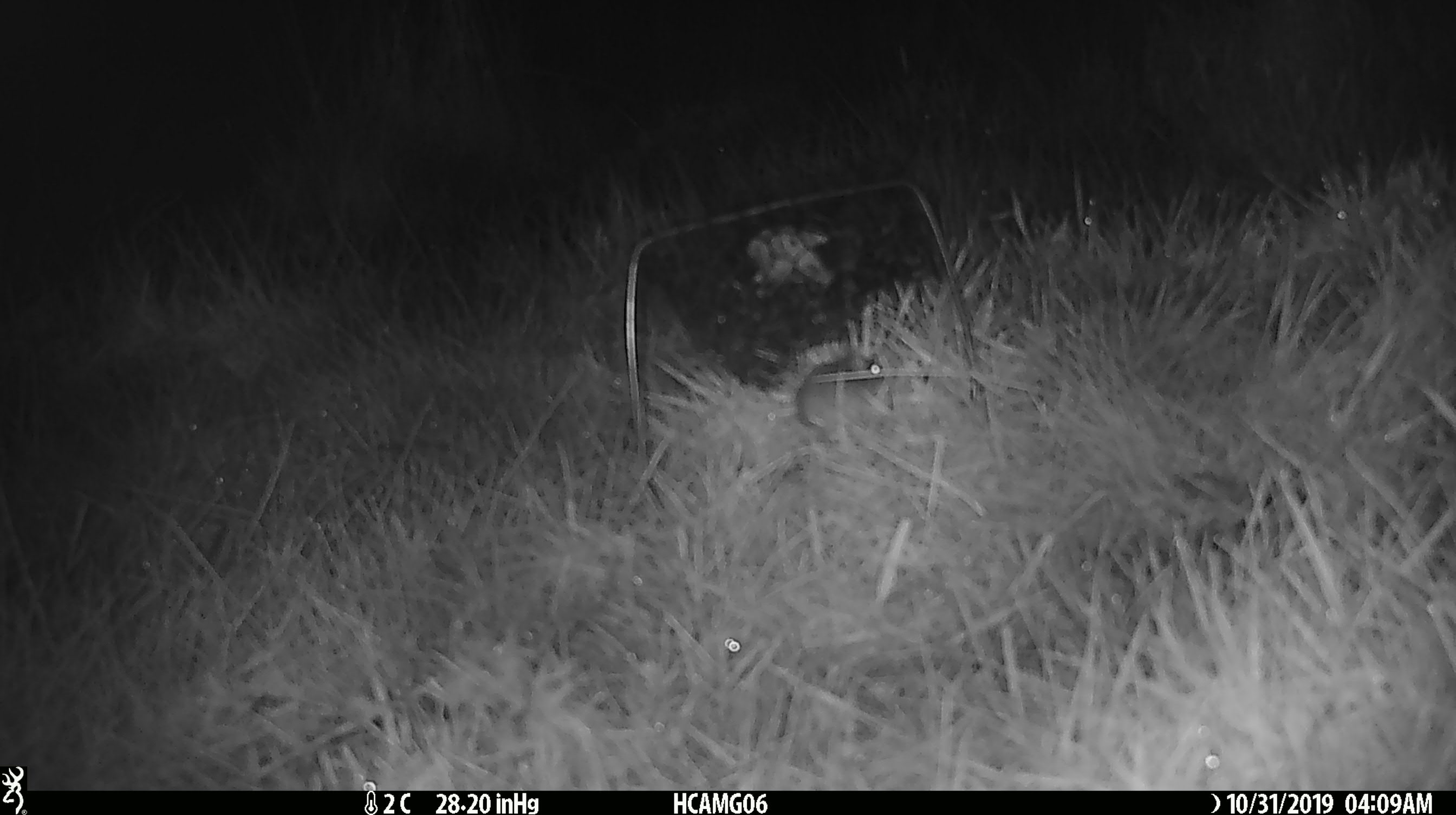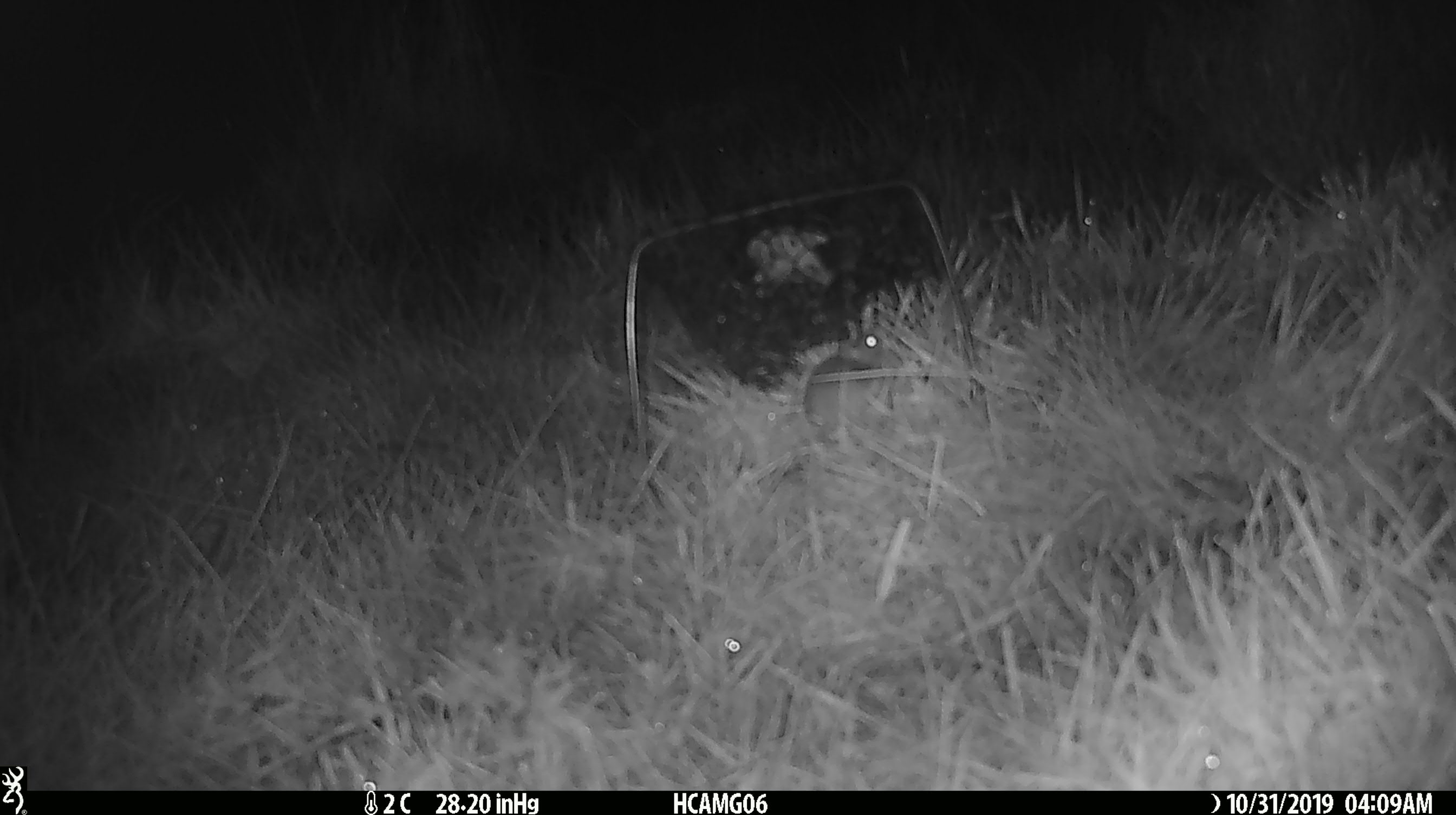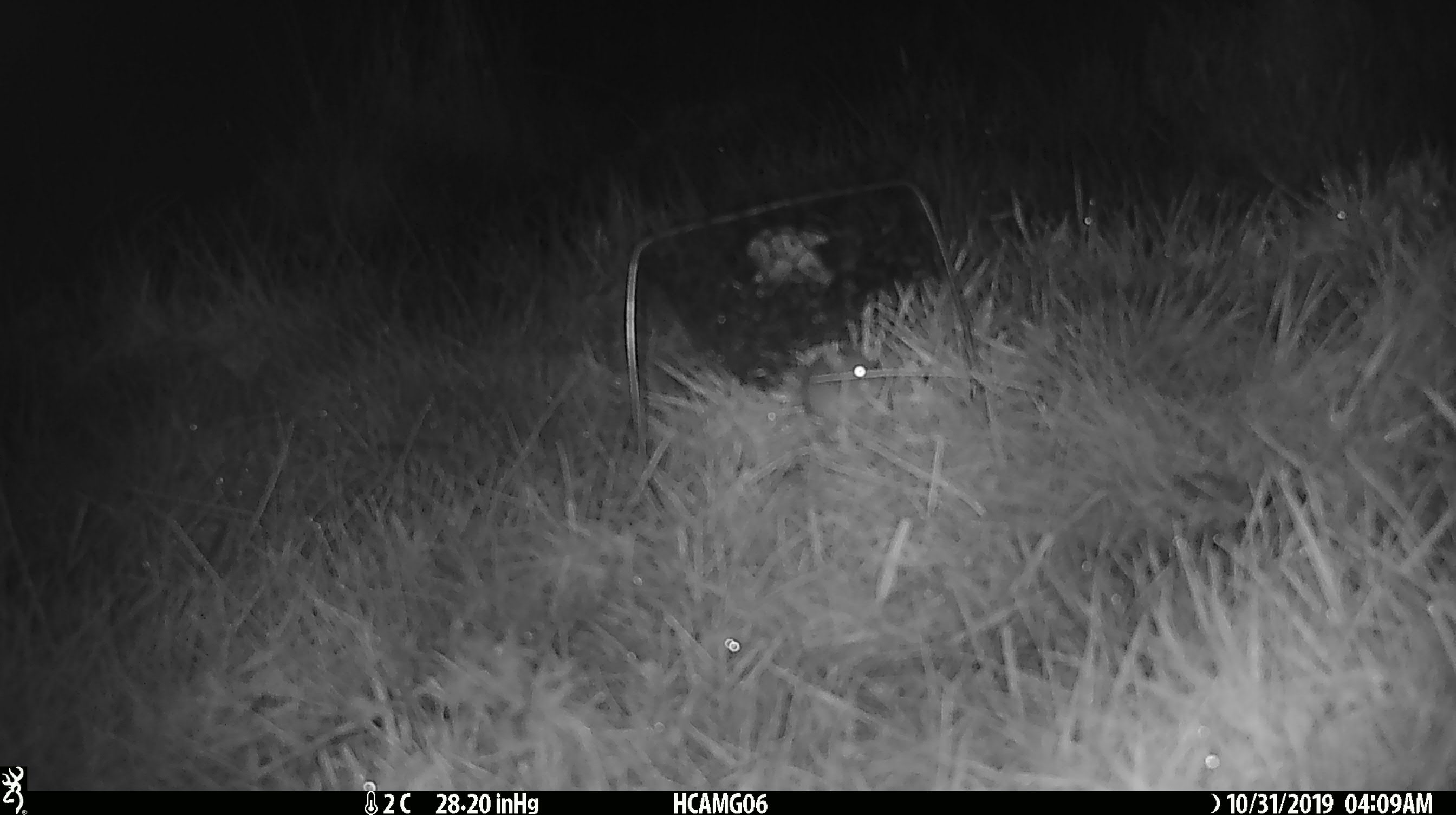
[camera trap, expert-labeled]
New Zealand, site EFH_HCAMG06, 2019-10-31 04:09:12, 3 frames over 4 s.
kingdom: Animalia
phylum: Chordata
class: Mammalia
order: Rodentia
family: Muridae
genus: Mus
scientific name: Mus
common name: mouse